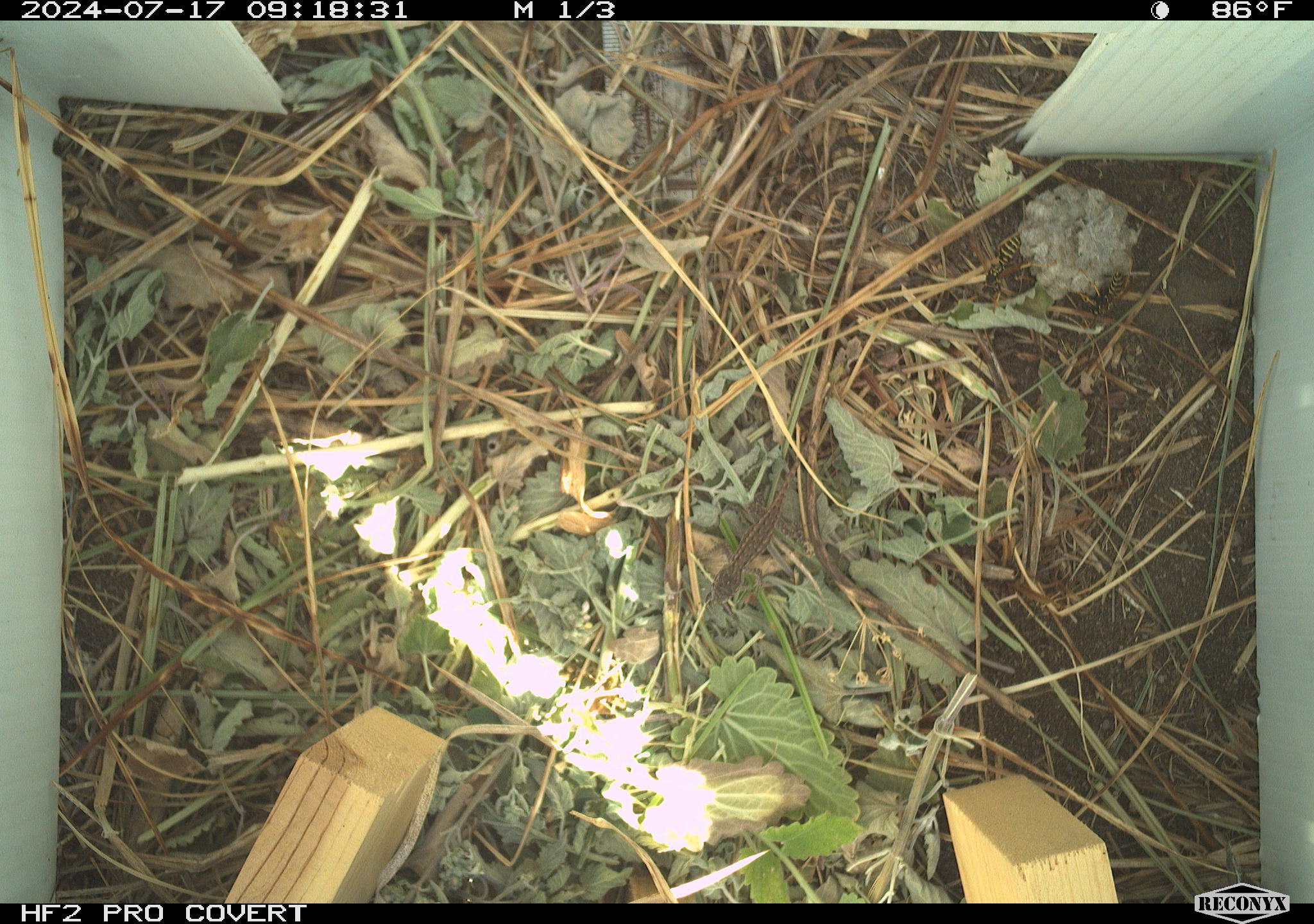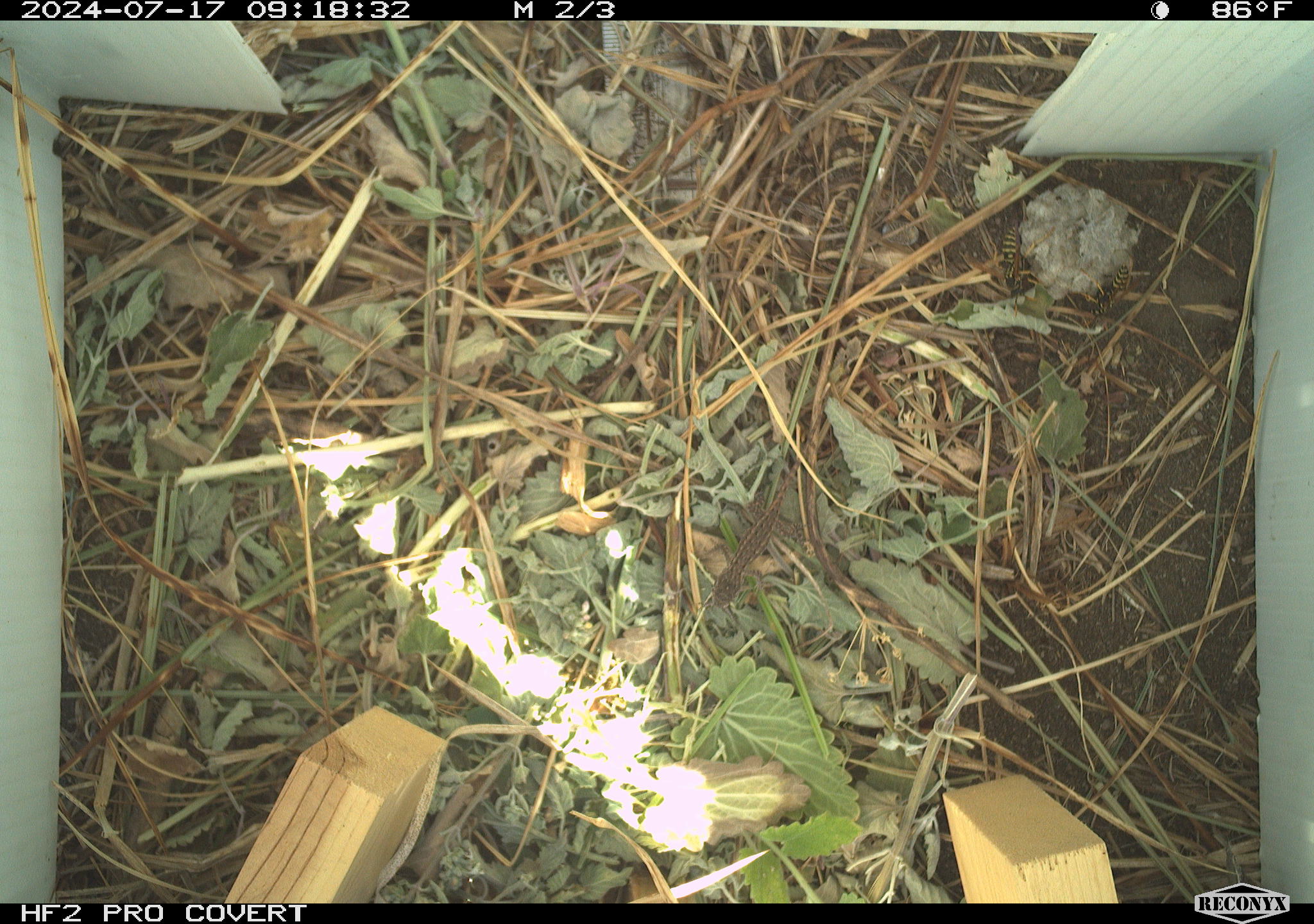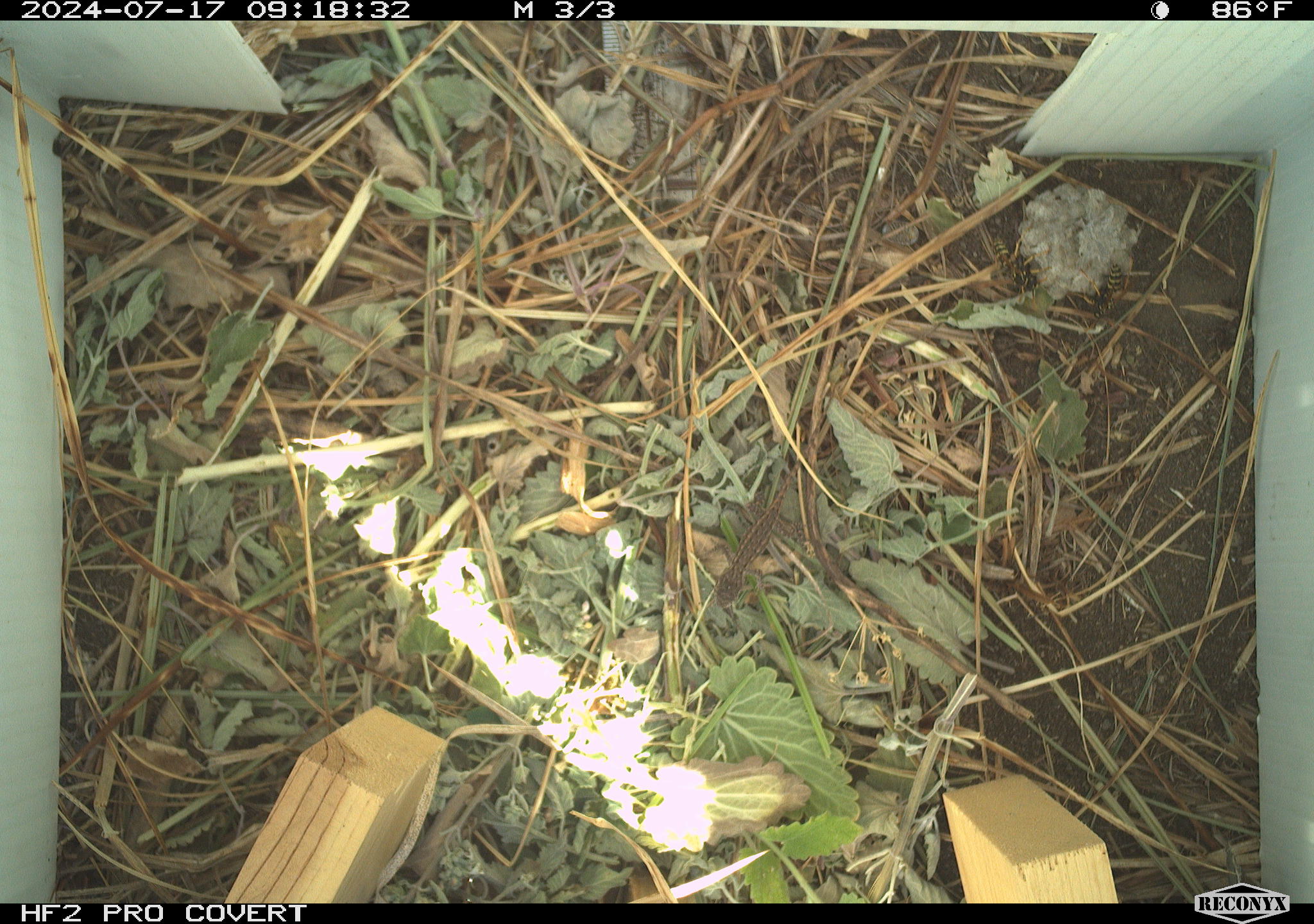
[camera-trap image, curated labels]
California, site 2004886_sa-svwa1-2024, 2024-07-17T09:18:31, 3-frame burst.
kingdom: Animalia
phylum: Arthropoda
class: Insecta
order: Hymenoptera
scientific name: Hymenoptera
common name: ants, bees, wasps, and sawflies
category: hymenoptera order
Hymenoptera order (ants, bees, wasps, and sawflies) (Hymenoptera).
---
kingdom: Animalia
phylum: Chordata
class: Reptilia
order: Squamata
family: Phrynosomatidae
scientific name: Phrynosomatidae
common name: phrynosomatid lizards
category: phrynosomatidae family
Phrynosomatidae family (phrynosomatid lizards) (Phrynosomatidae).